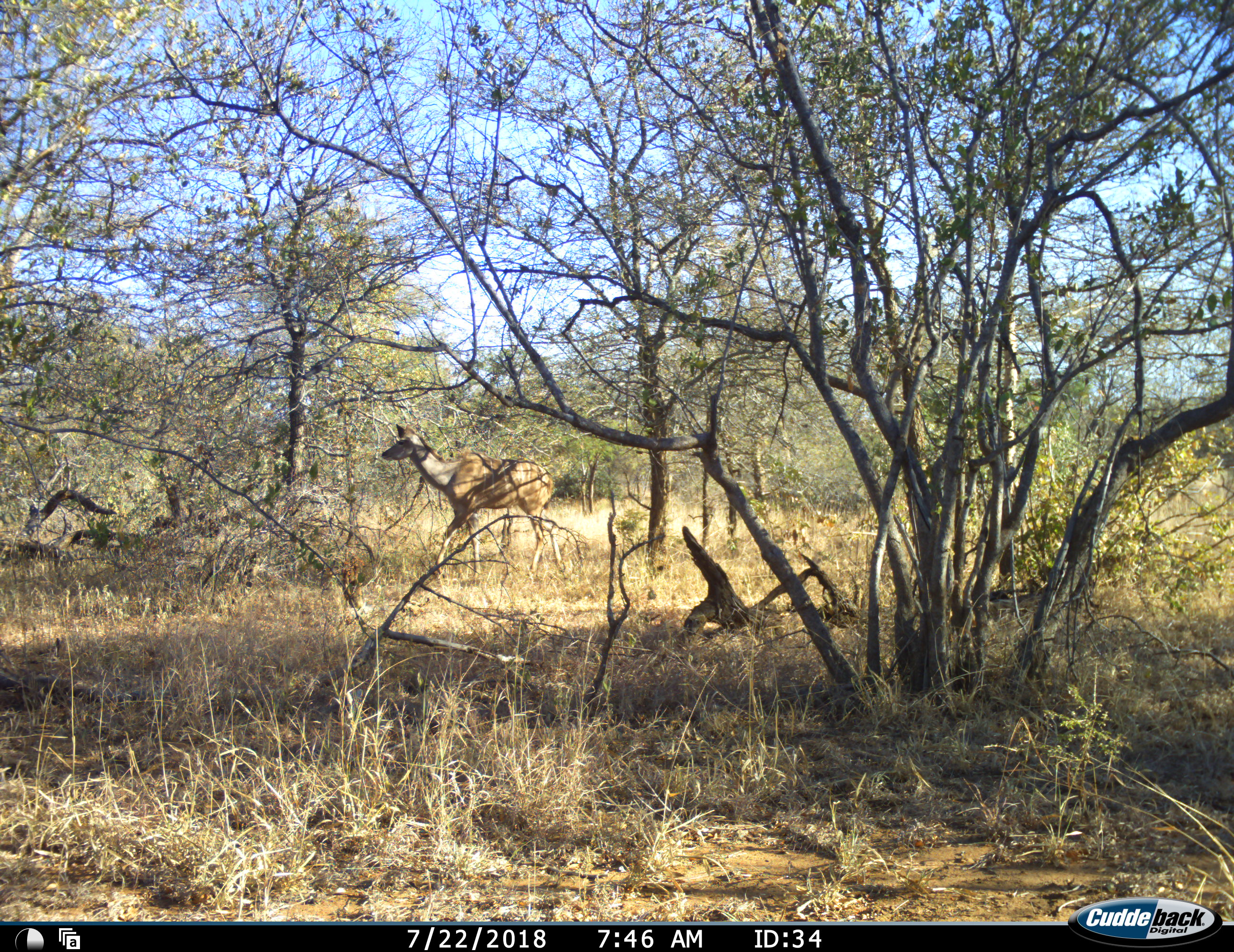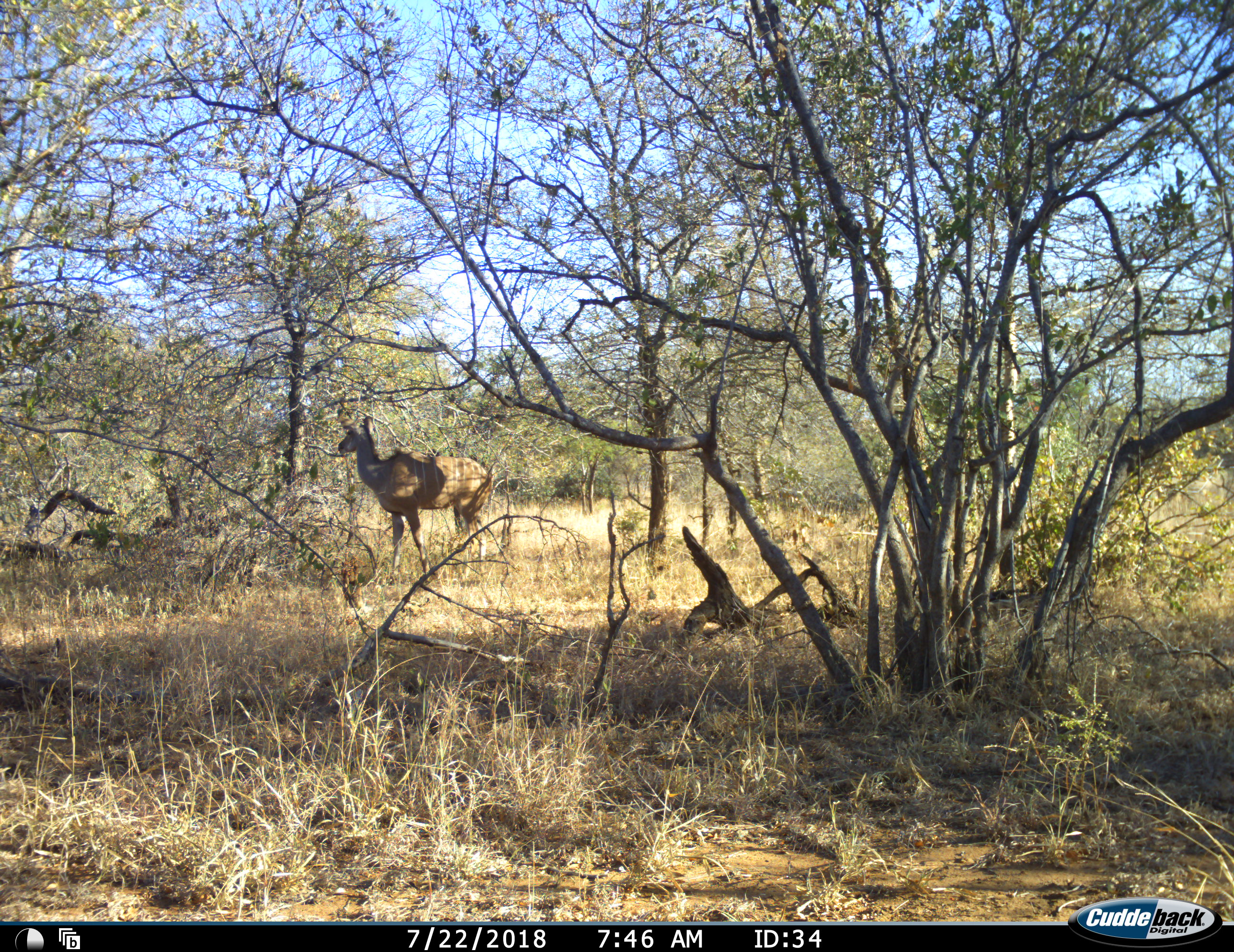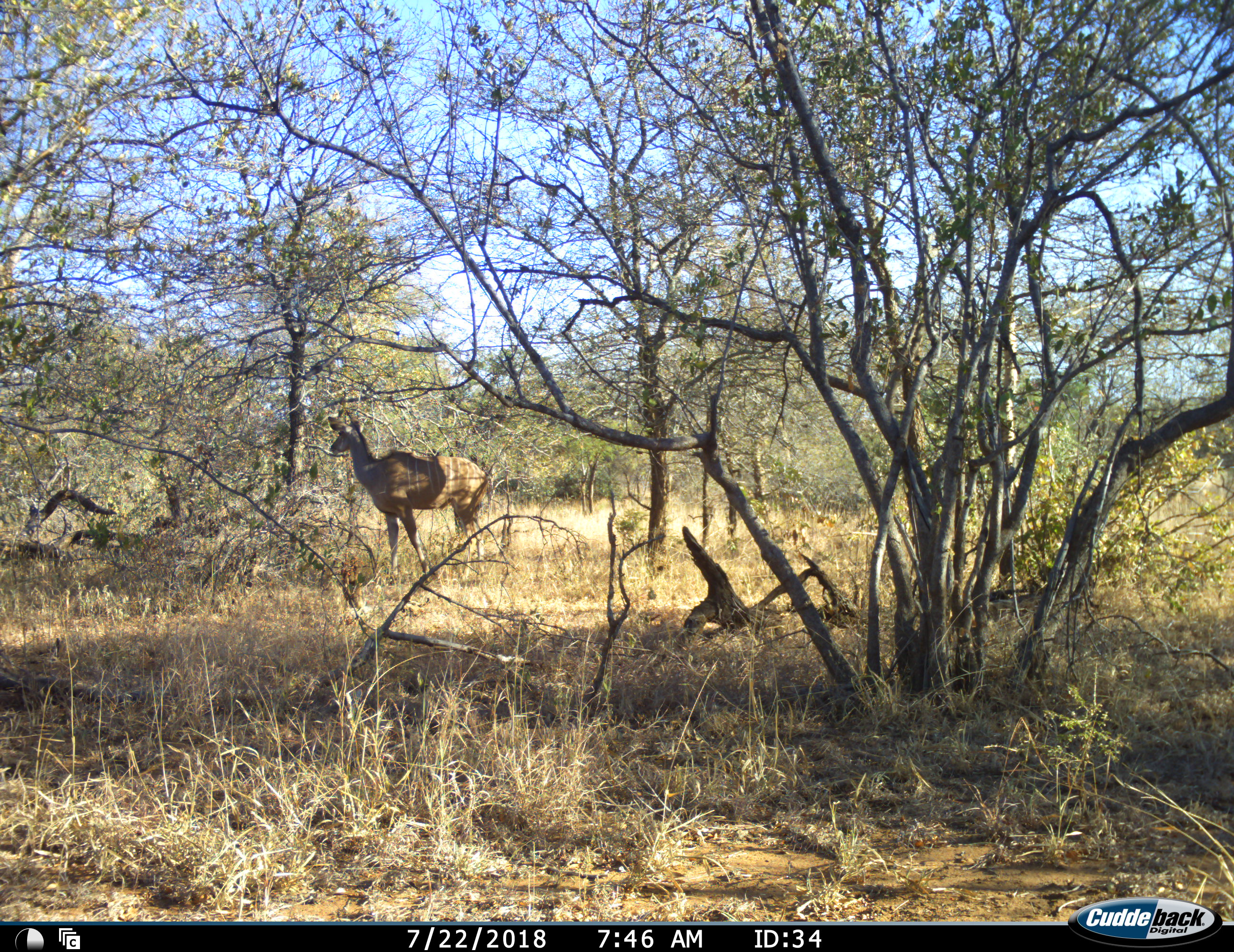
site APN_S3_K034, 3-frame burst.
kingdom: Animalia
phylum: Chordata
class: Mammalia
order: Artiodactyla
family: Bovidae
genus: Tragelaphus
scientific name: Tragelaphus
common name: kudu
Kudu (Tragelaphus), count 1. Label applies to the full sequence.